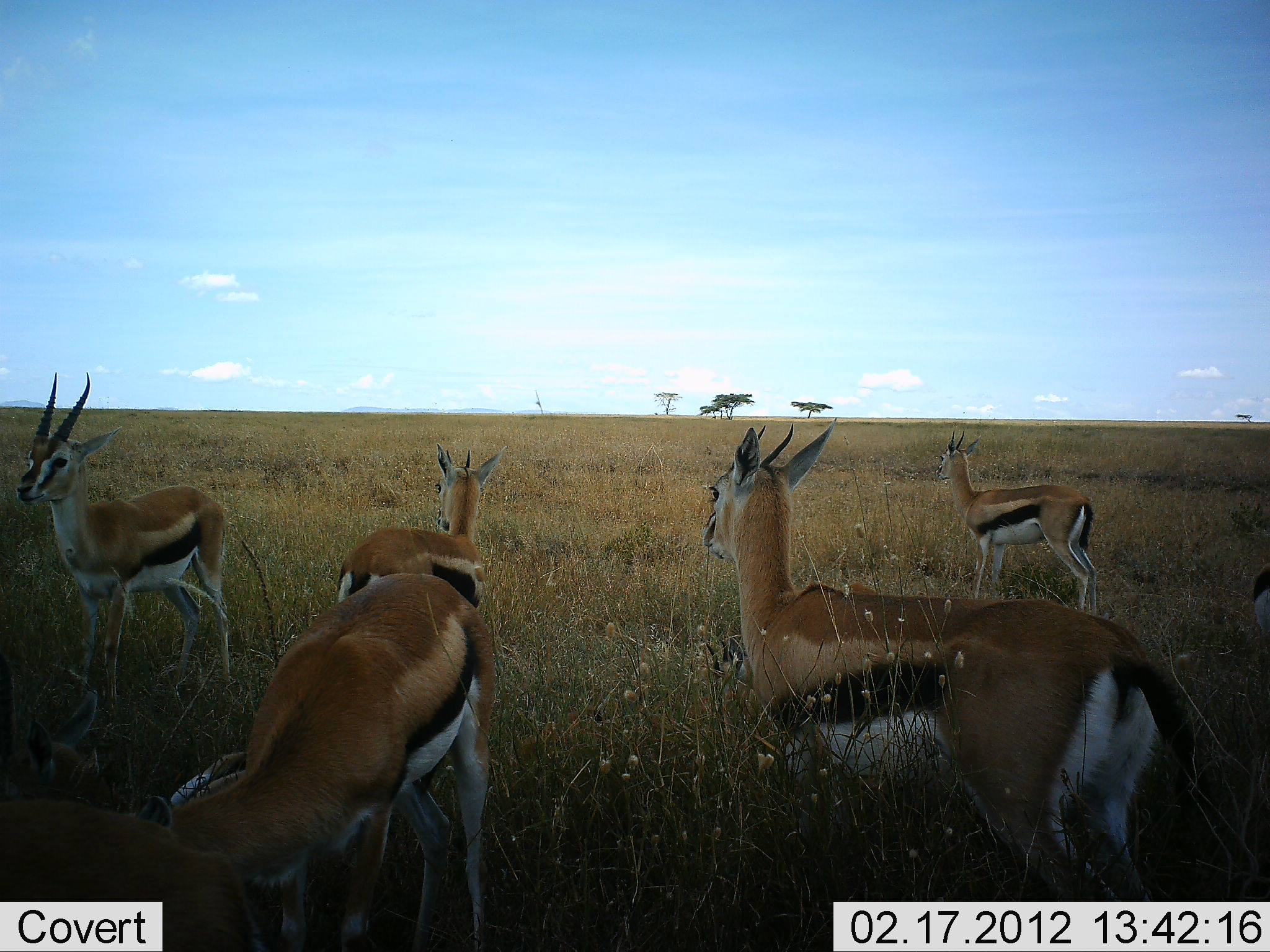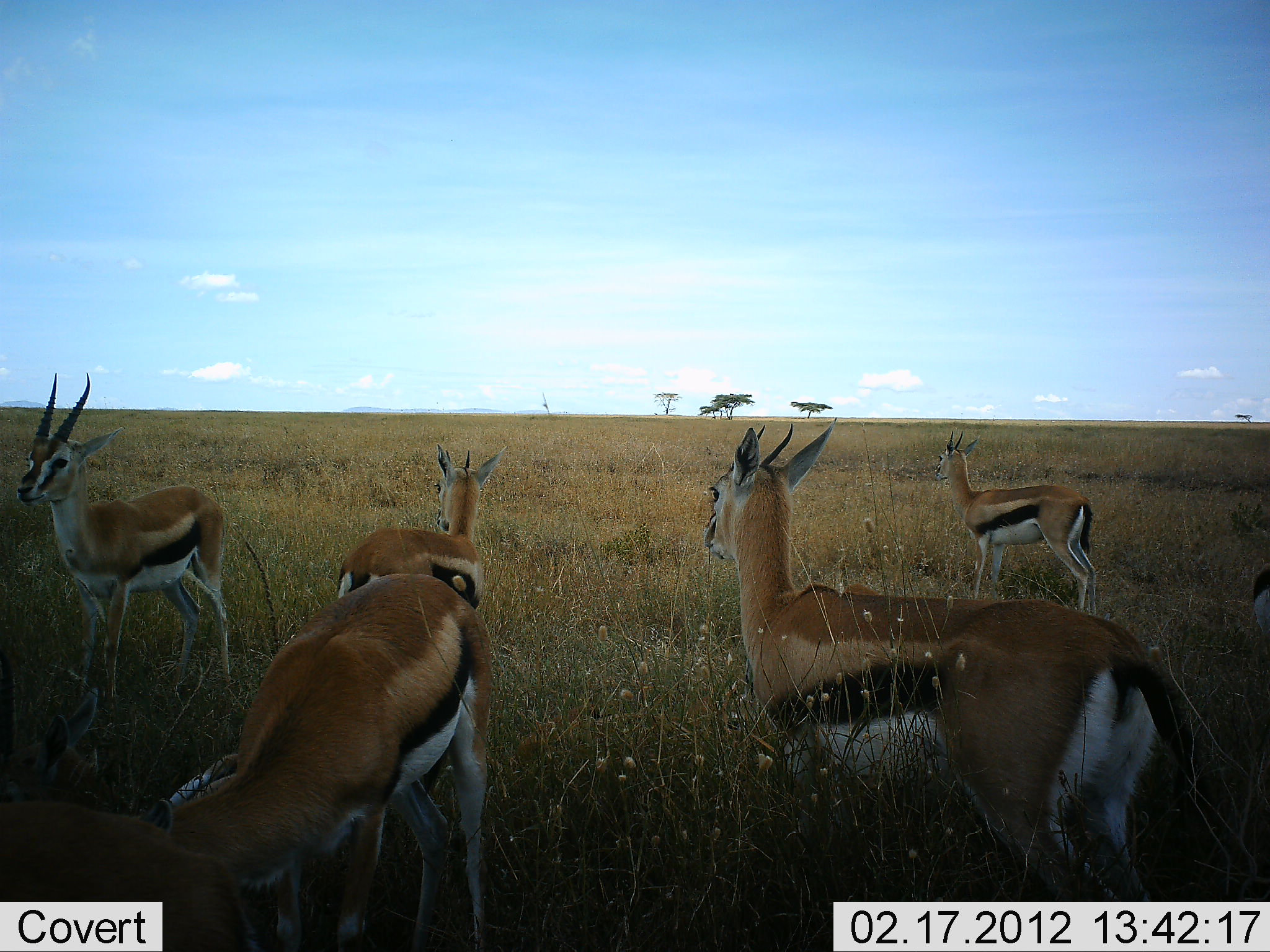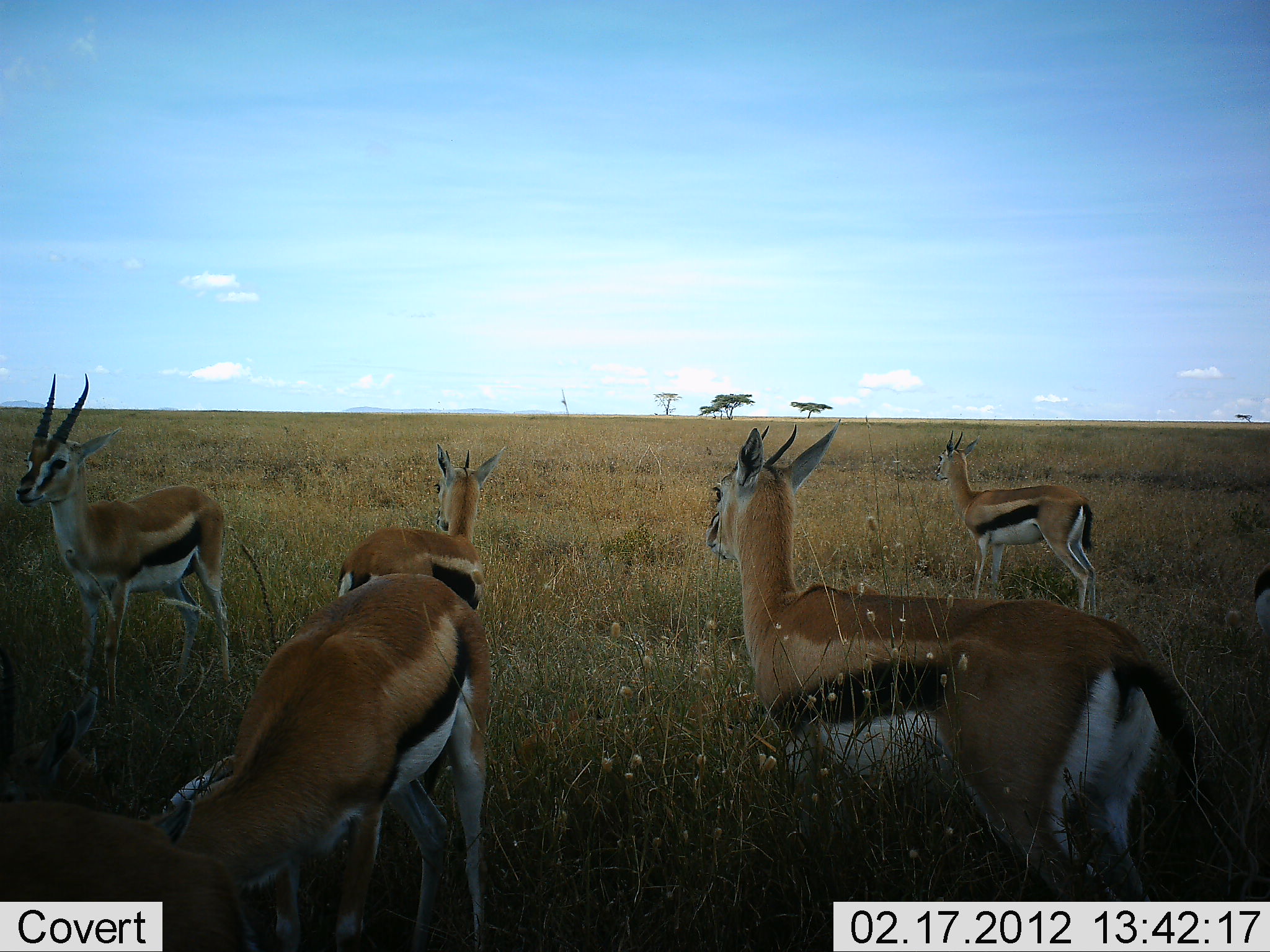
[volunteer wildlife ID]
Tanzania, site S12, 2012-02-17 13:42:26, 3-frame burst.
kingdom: Animalia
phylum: Chordata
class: Mammalia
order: Artiodactyla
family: Bovidae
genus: Eudorcas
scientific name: Eudorcas thomsonii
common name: thomson's gazelle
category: gazellethomsons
Gazellethomsons (thomson's gazelle) (Eudorcas thomsonii), count 6. Behavior (volunteer vote fractions): standing 92%, resting 25%, moving 0%, interacting 0%. Young present (vote fraction): 11%. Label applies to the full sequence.